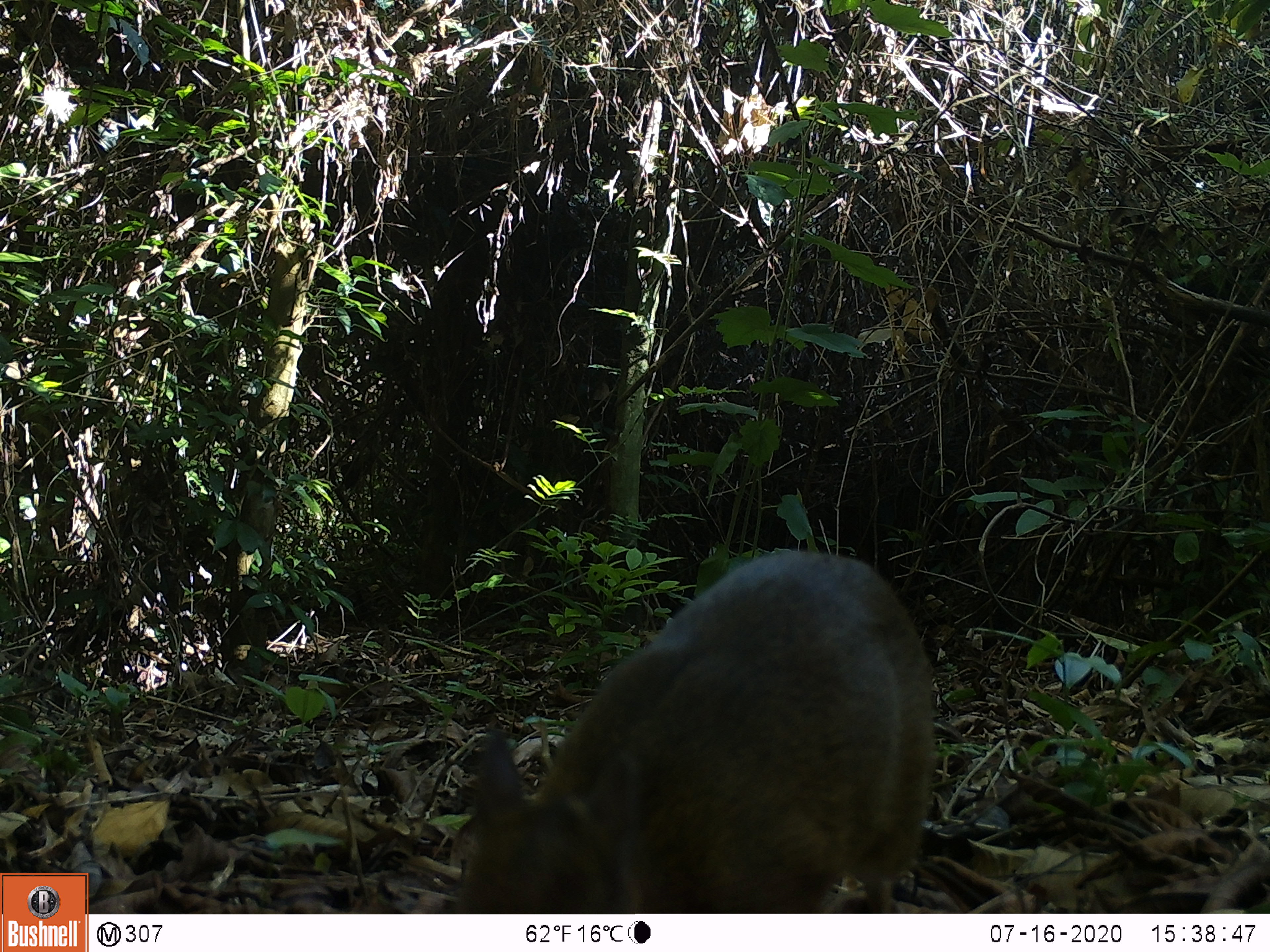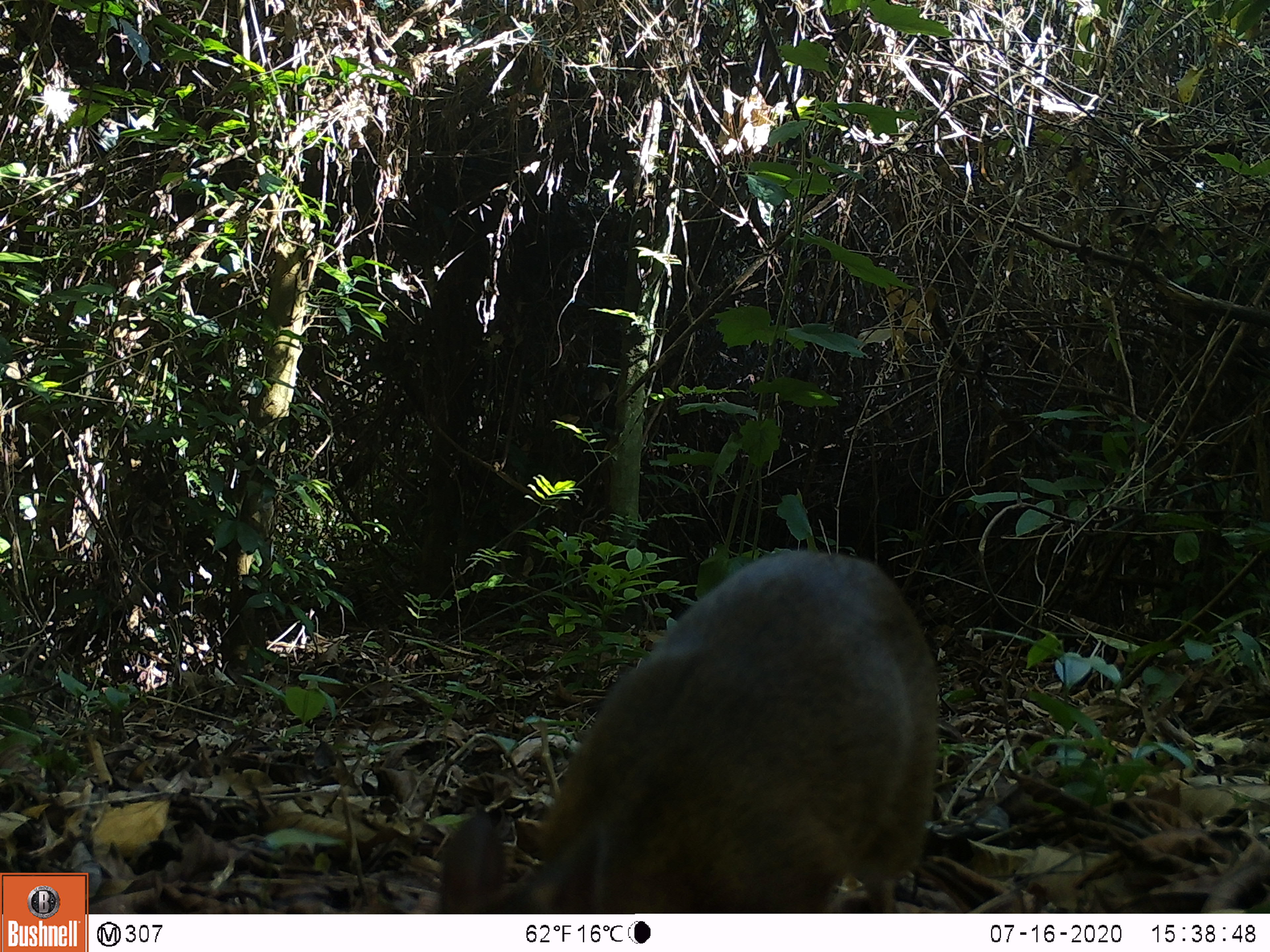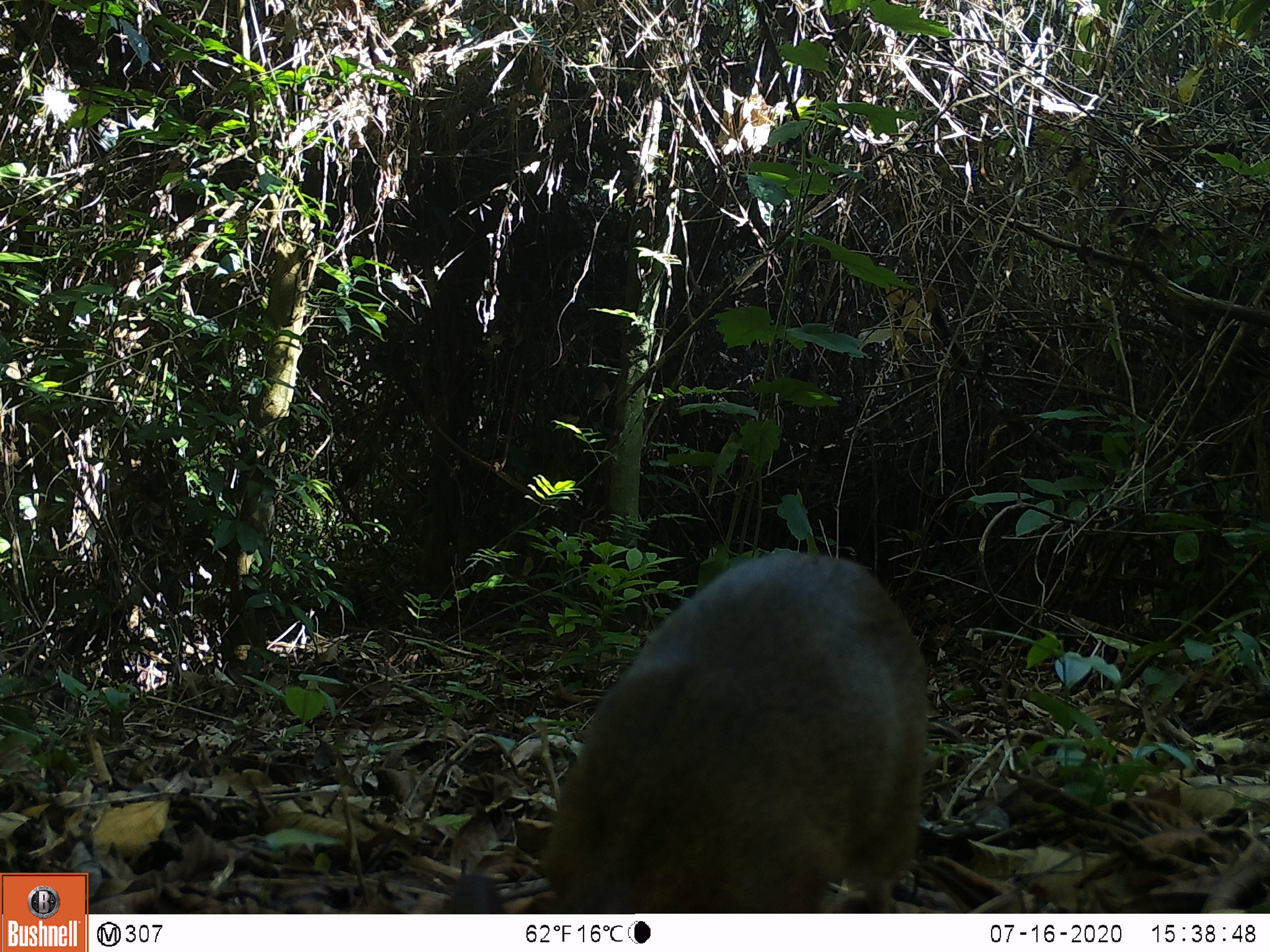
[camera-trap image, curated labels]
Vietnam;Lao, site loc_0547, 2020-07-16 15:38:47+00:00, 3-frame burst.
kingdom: Animalia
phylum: Chordata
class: Mammalia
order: Artiodactyla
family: Tragulidae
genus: Moschiola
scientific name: Moschiola meminna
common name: chevrotain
Chevrotain (Moschiola meminna). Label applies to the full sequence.